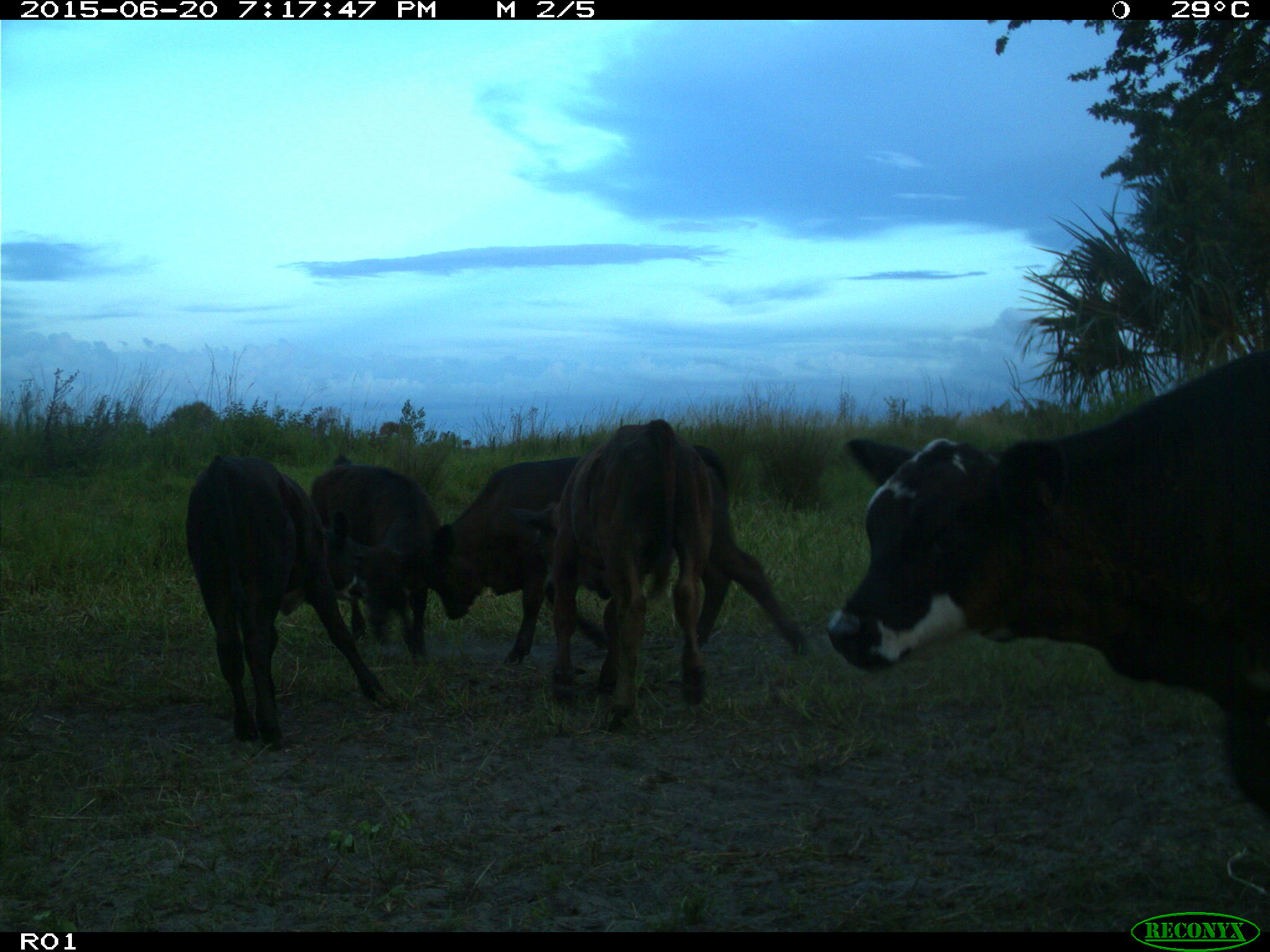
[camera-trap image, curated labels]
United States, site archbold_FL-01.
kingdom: Animalia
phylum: Chordata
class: Mammalia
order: Artiodactyla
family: Bovidae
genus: Bos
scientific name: Bos taurus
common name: domestic cow